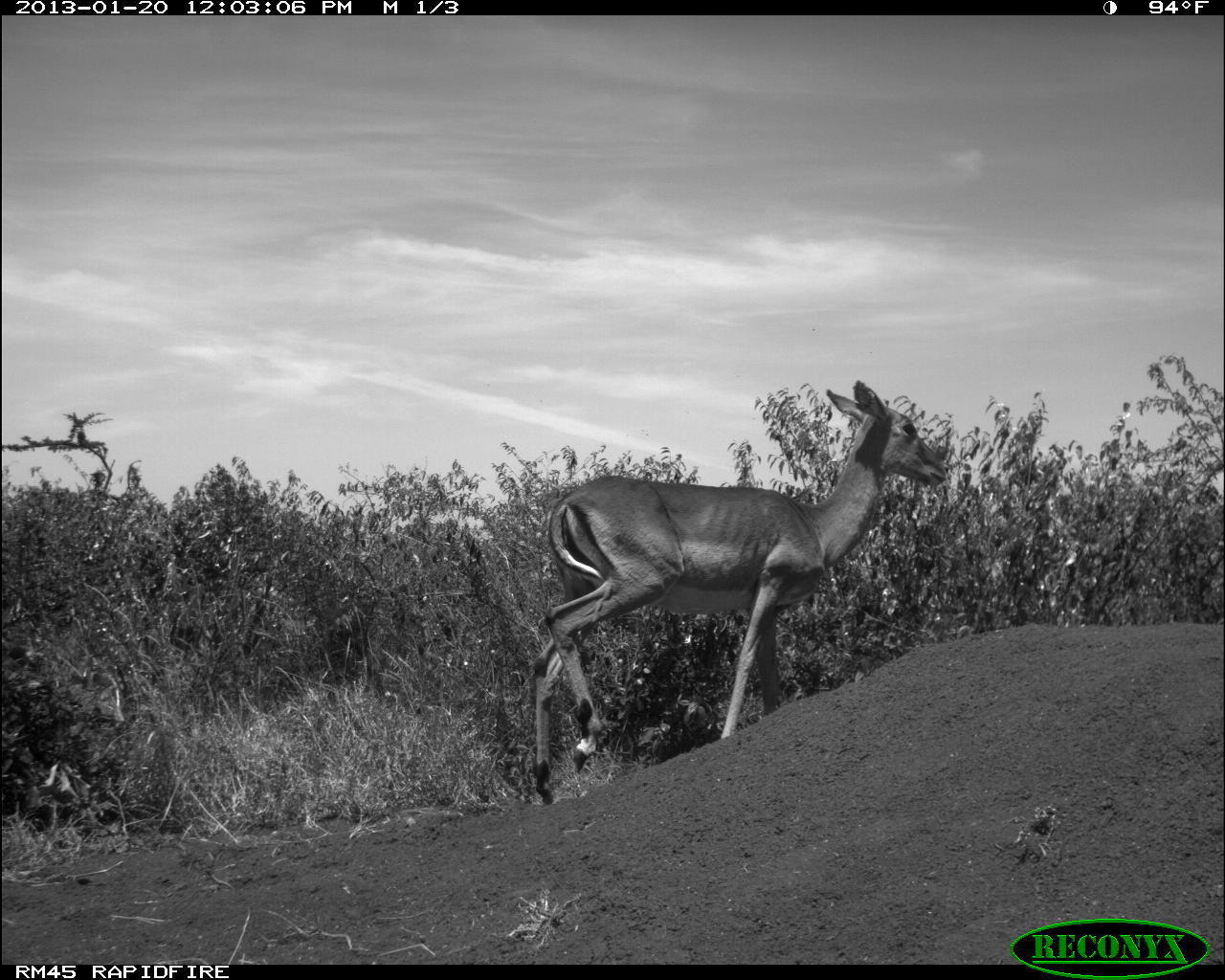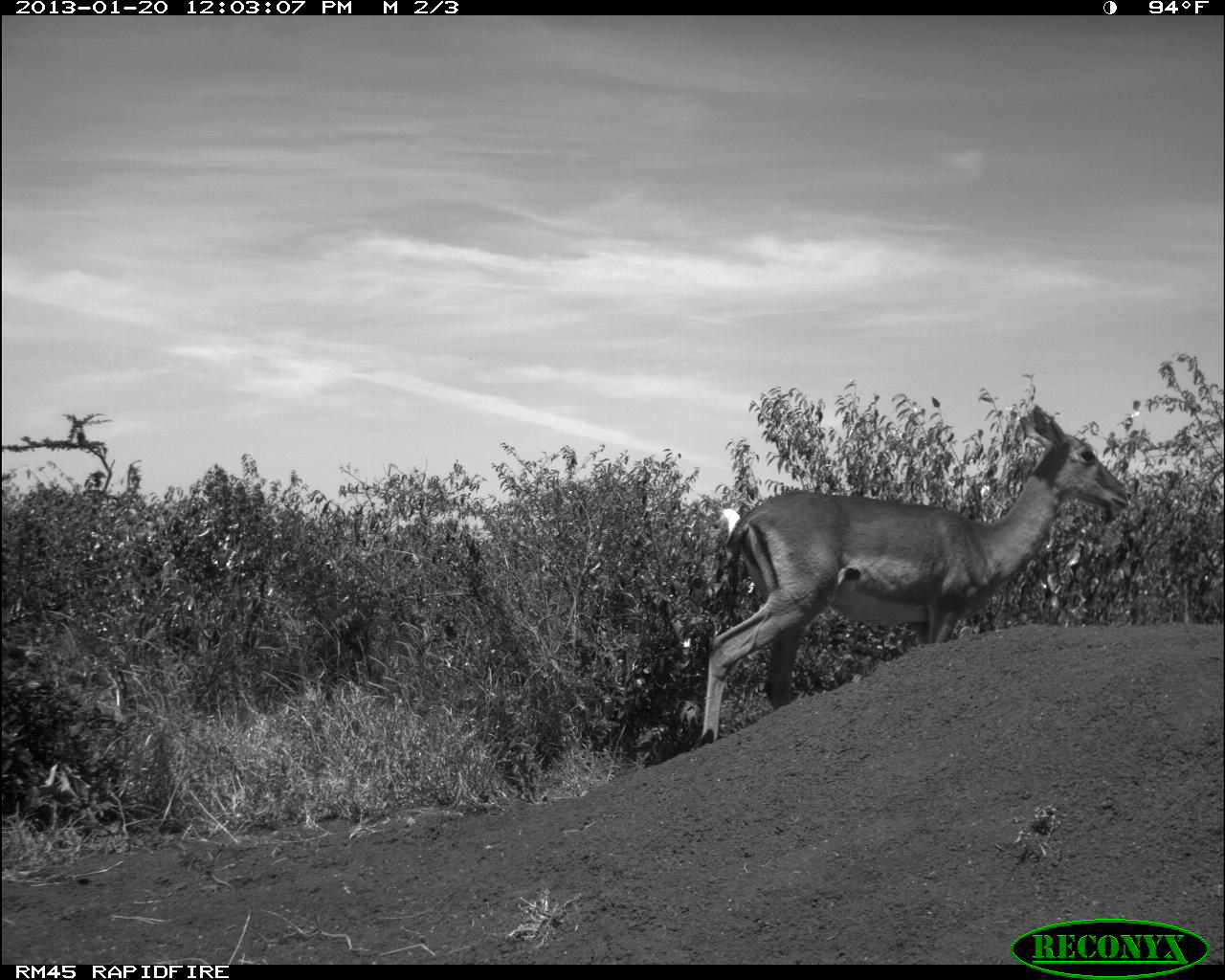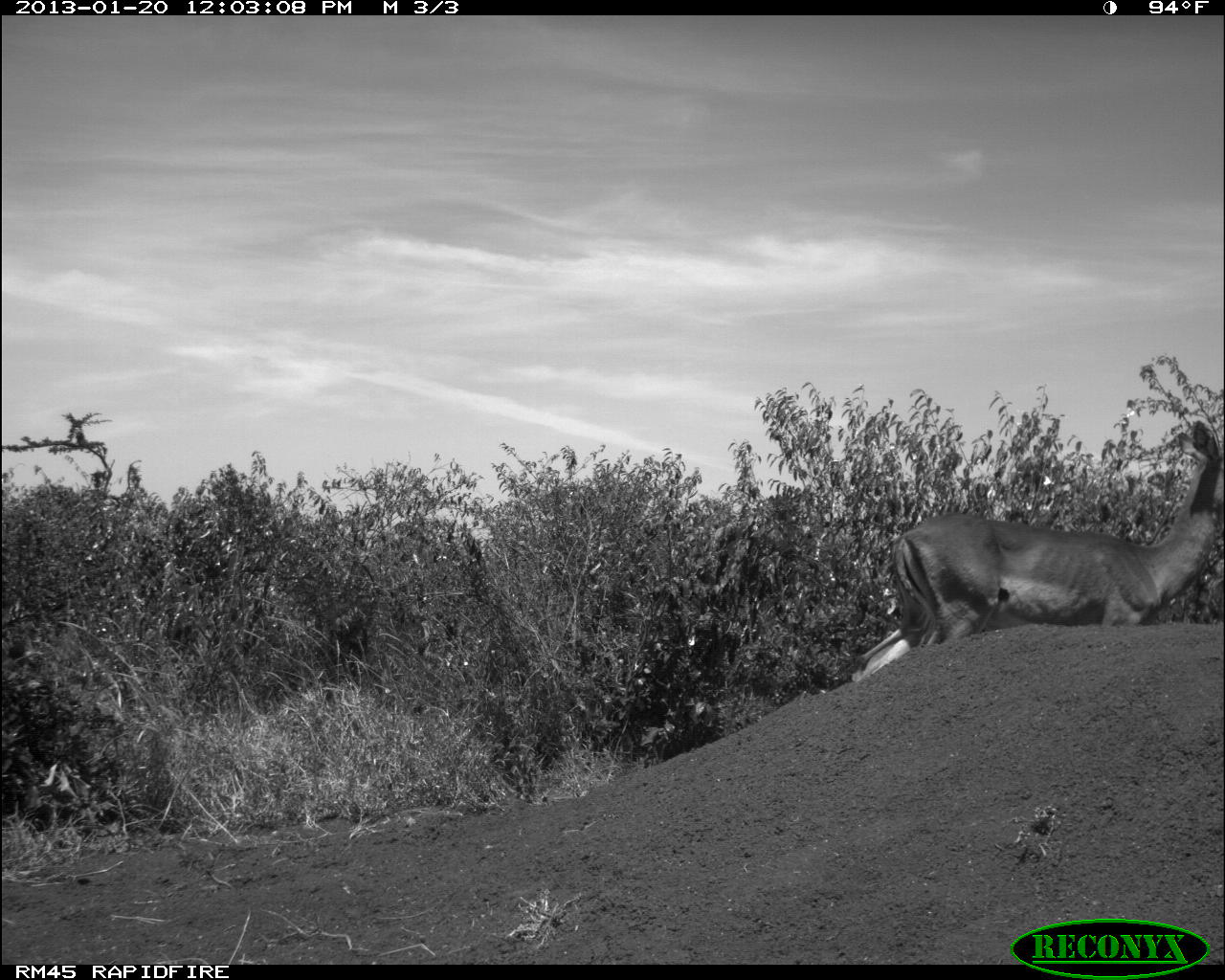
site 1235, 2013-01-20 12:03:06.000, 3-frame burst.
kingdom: Animalia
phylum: Chordata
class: Mammalia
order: Artiodactyla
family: Bovidae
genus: Aepyceros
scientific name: Aepyceros melampus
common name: impala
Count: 1.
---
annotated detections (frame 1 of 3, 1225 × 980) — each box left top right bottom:
aepyceros melampus: 530 375 952 805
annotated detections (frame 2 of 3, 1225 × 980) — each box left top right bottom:
aepyceros melampus: 696 406 1136 747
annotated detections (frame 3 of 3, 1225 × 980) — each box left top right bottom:
aepyceros melampus: 849 413 1220 680